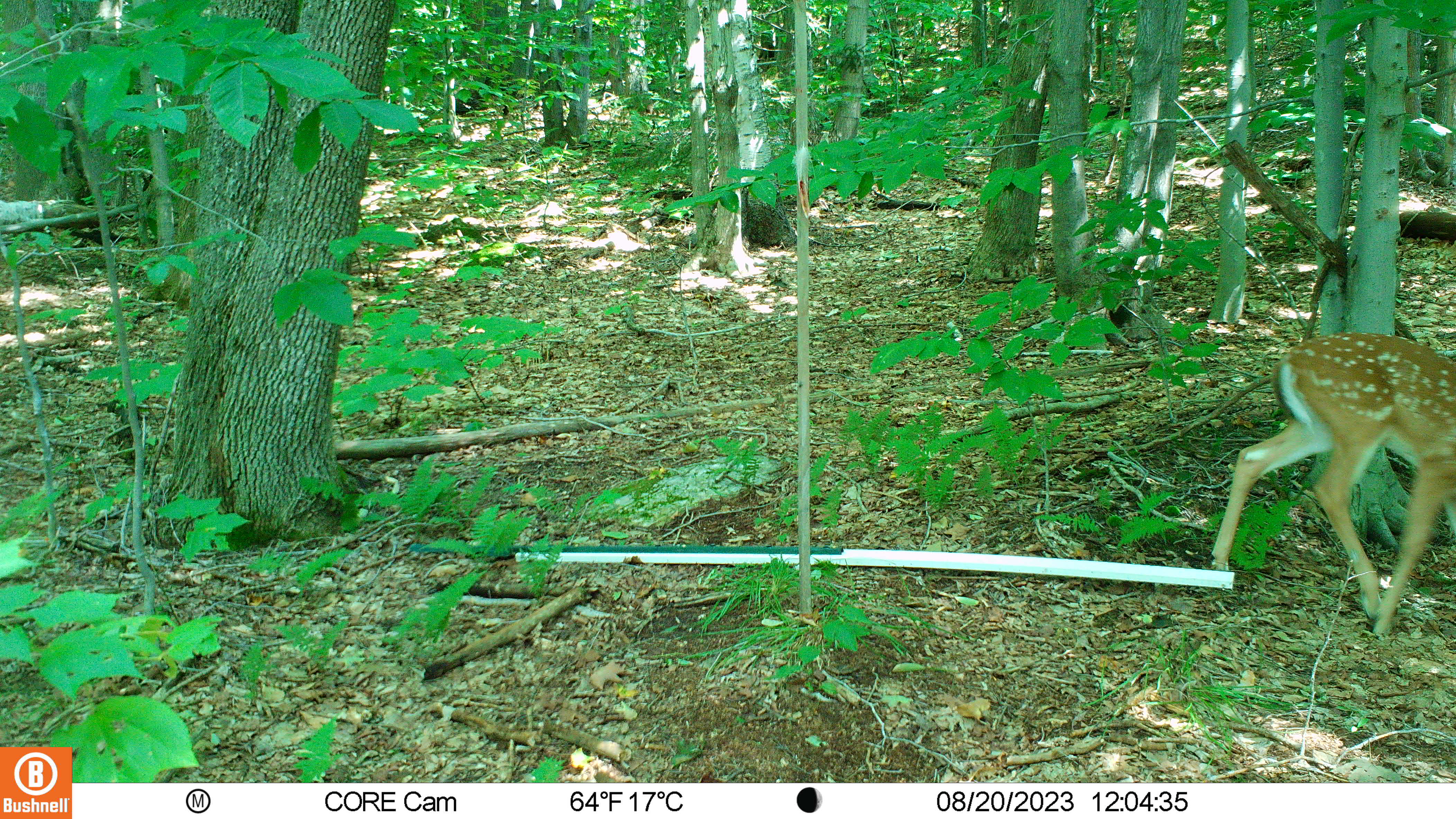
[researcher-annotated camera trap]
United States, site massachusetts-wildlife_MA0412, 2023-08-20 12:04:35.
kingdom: Animalia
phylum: Chordata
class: Mammalia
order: Artiodactyla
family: Cervidae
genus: Odocoileus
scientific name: Odocoileus virginianus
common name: white-tailed deer